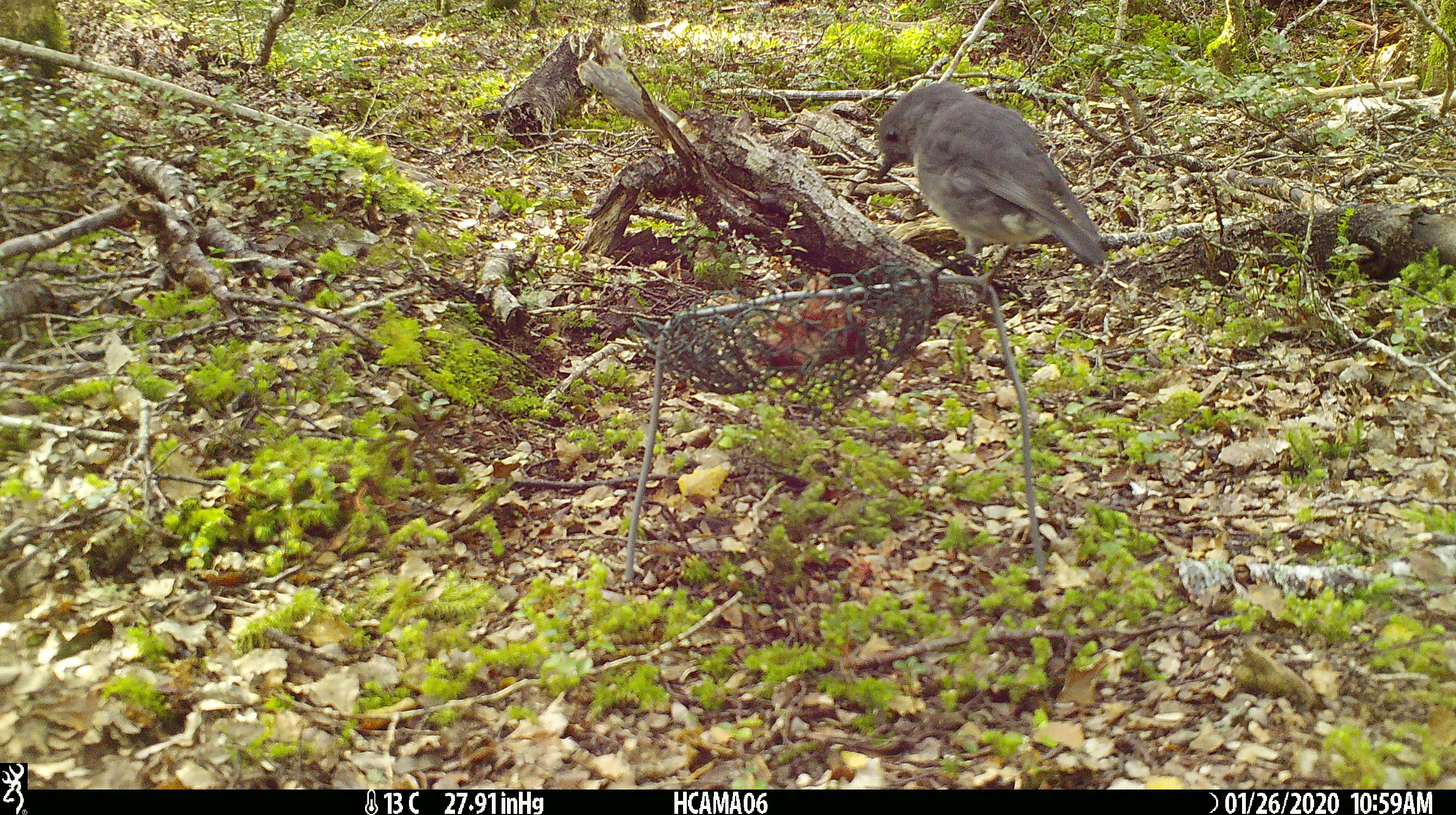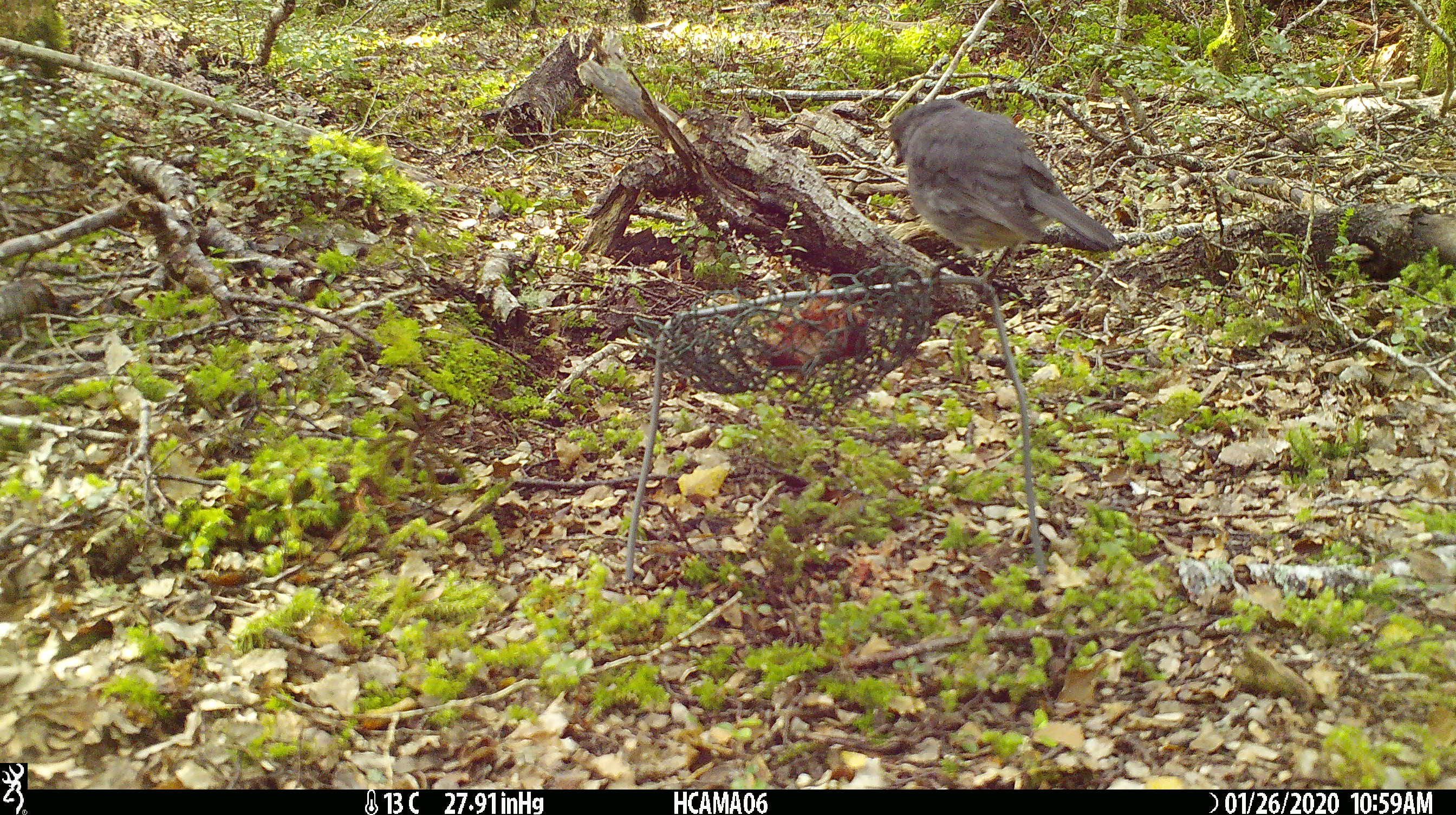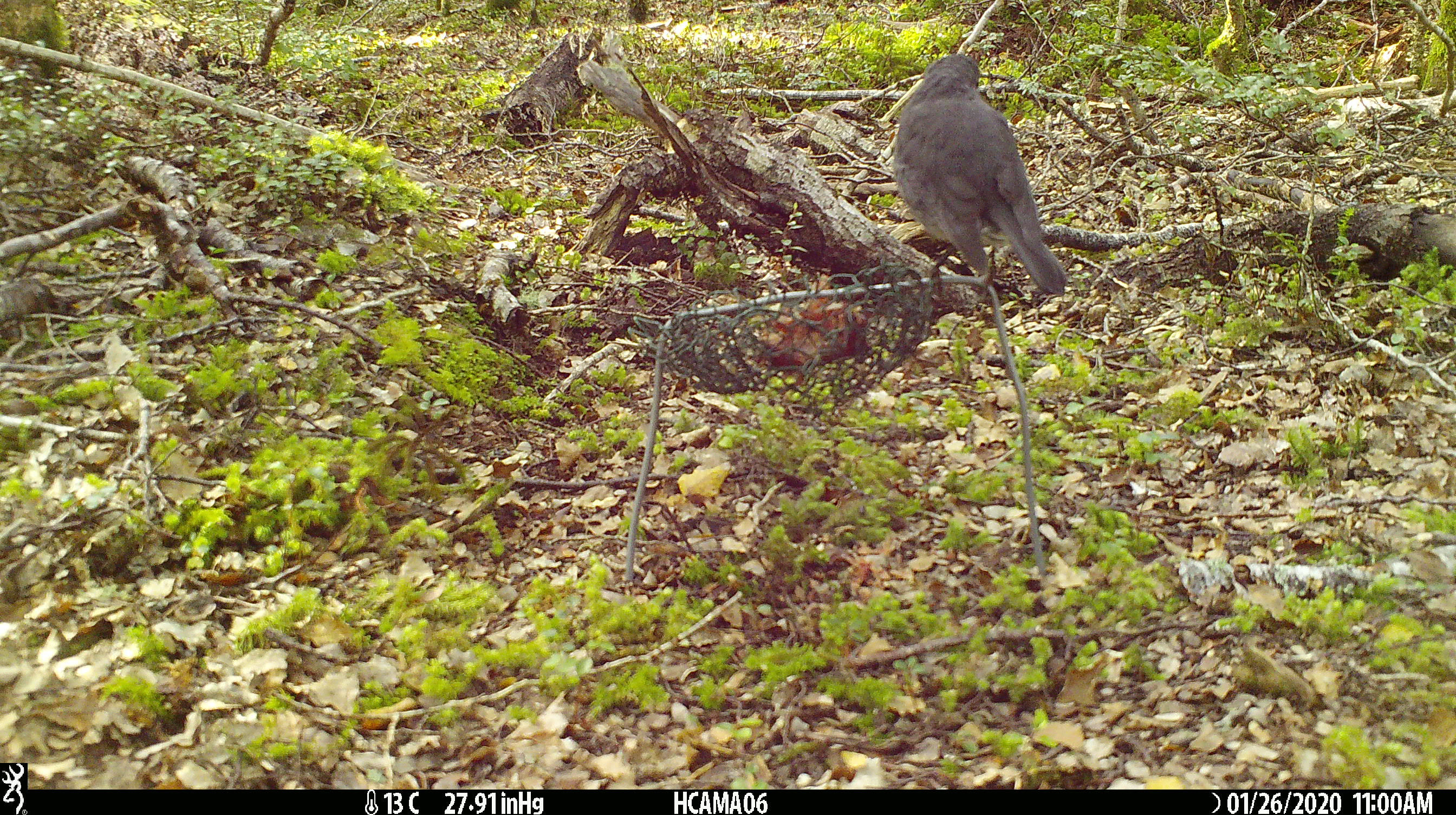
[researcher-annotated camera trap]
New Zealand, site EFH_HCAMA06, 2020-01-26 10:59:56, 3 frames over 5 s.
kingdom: Animalia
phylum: Chordata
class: Aves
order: Passeriformes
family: Petroicidae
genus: Petroica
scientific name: Petroica australis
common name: new zealand robin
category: robin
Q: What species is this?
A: Robin (new zealand robin) (Petroica australis).